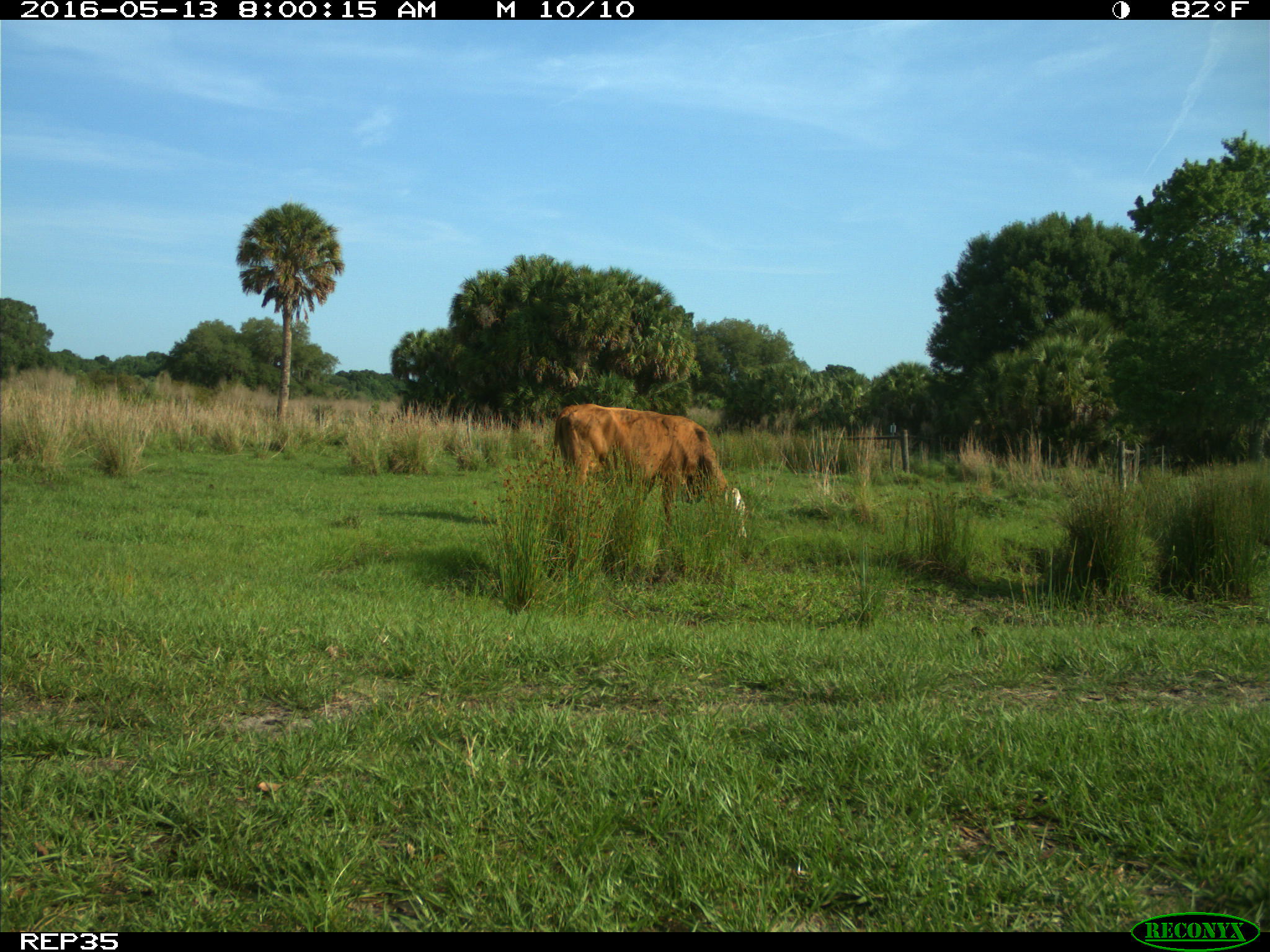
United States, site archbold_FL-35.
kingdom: Animalia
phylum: Chordata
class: Mammalia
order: Artiodactyla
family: Bovidae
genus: Bos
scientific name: Bos taurus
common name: domestic cow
Bos taurus (domestic cow).